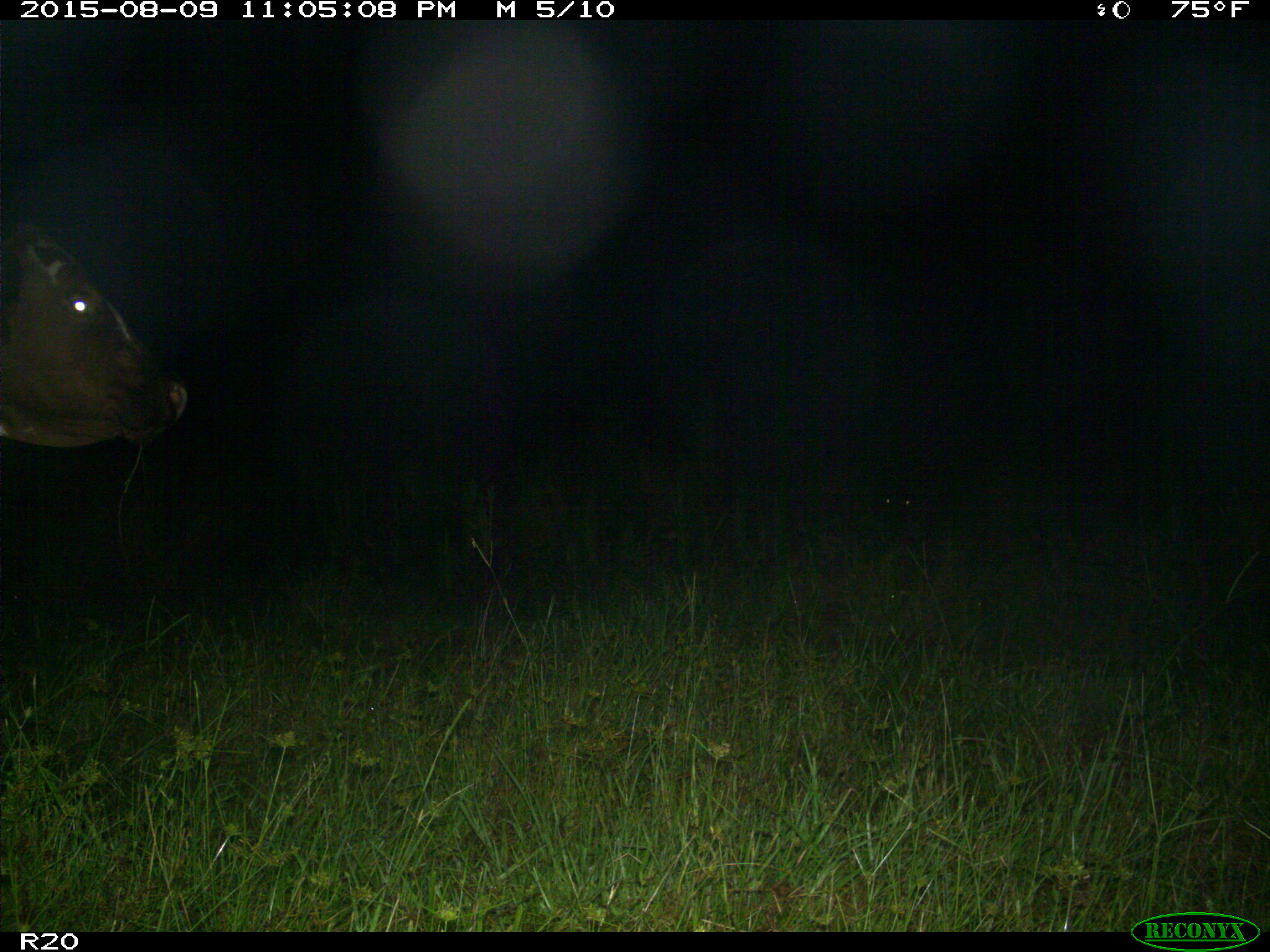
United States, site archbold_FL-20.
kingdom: Animalia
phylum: Chordata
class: Mammalia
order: Artiodactyla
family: Bovidae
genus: Bos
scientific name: Bos taurus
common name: domestic cow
Bos taurus (domestic cow).